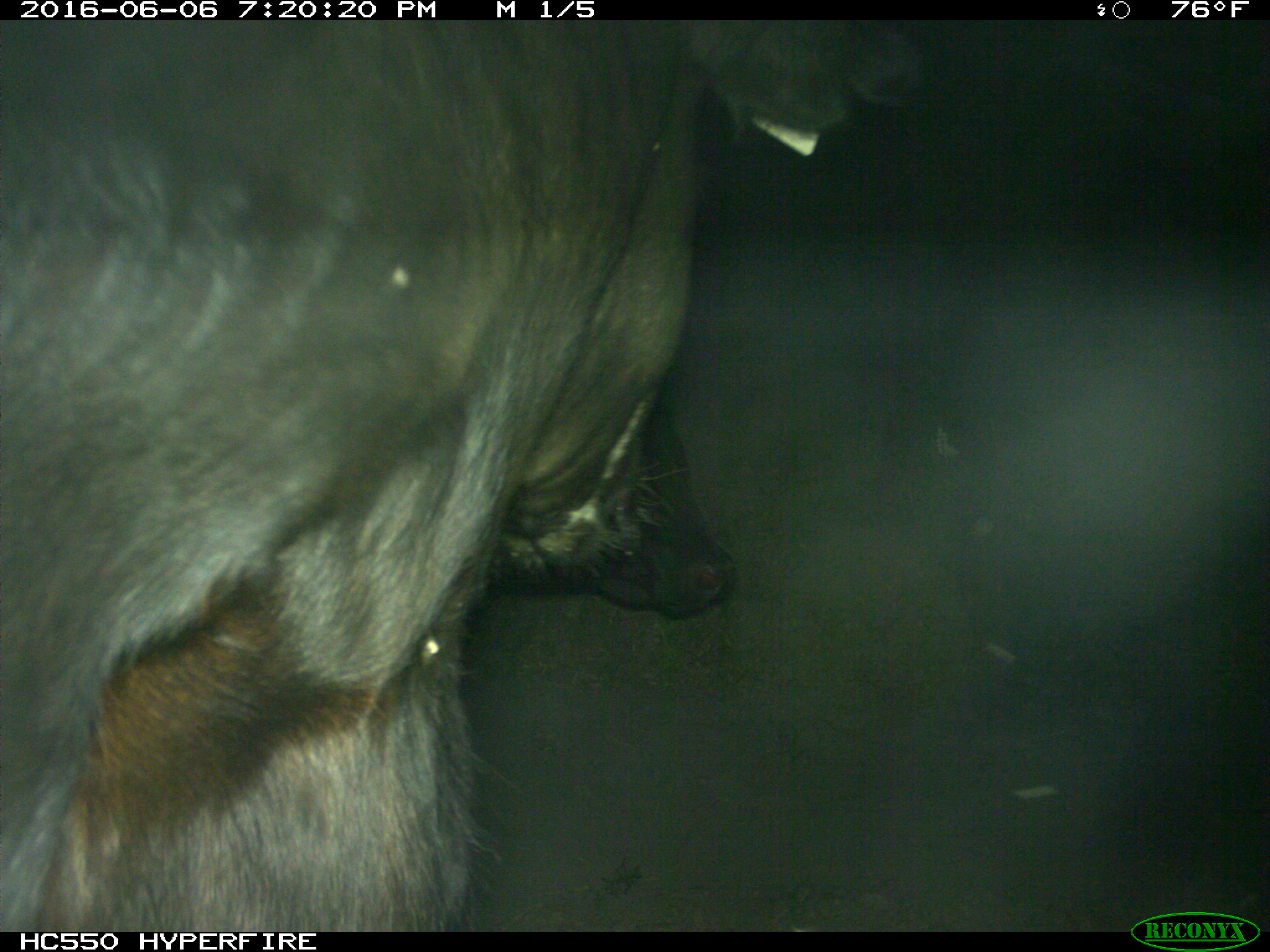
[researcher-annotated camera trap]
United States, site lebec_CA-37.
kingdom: Animalia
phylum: Chordata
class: Mammalia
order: Artiodactyla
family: Bovidae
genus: Bos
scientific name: Bos taurus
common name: domestic cow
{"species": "Bos taurus (domestic cow)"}